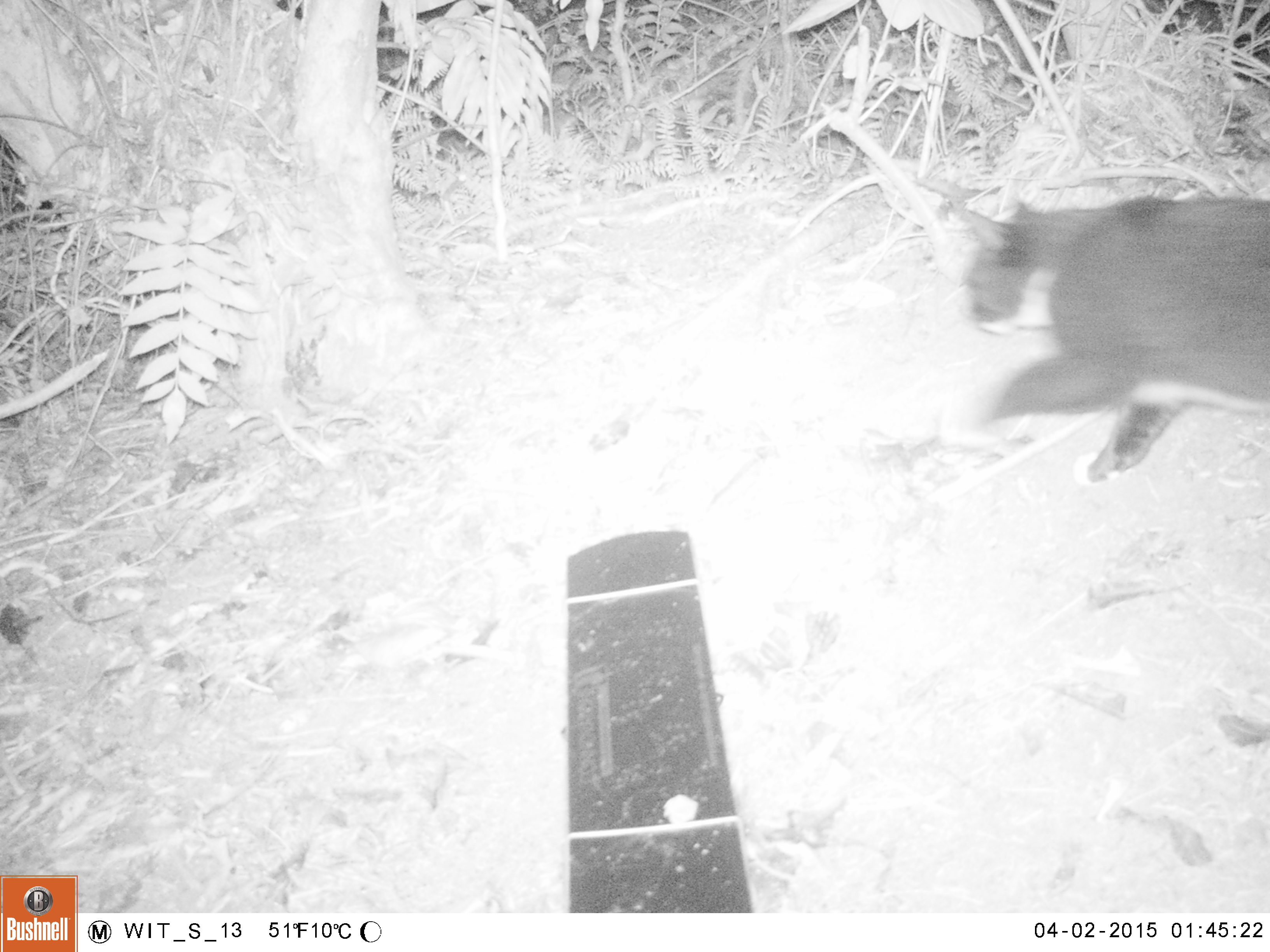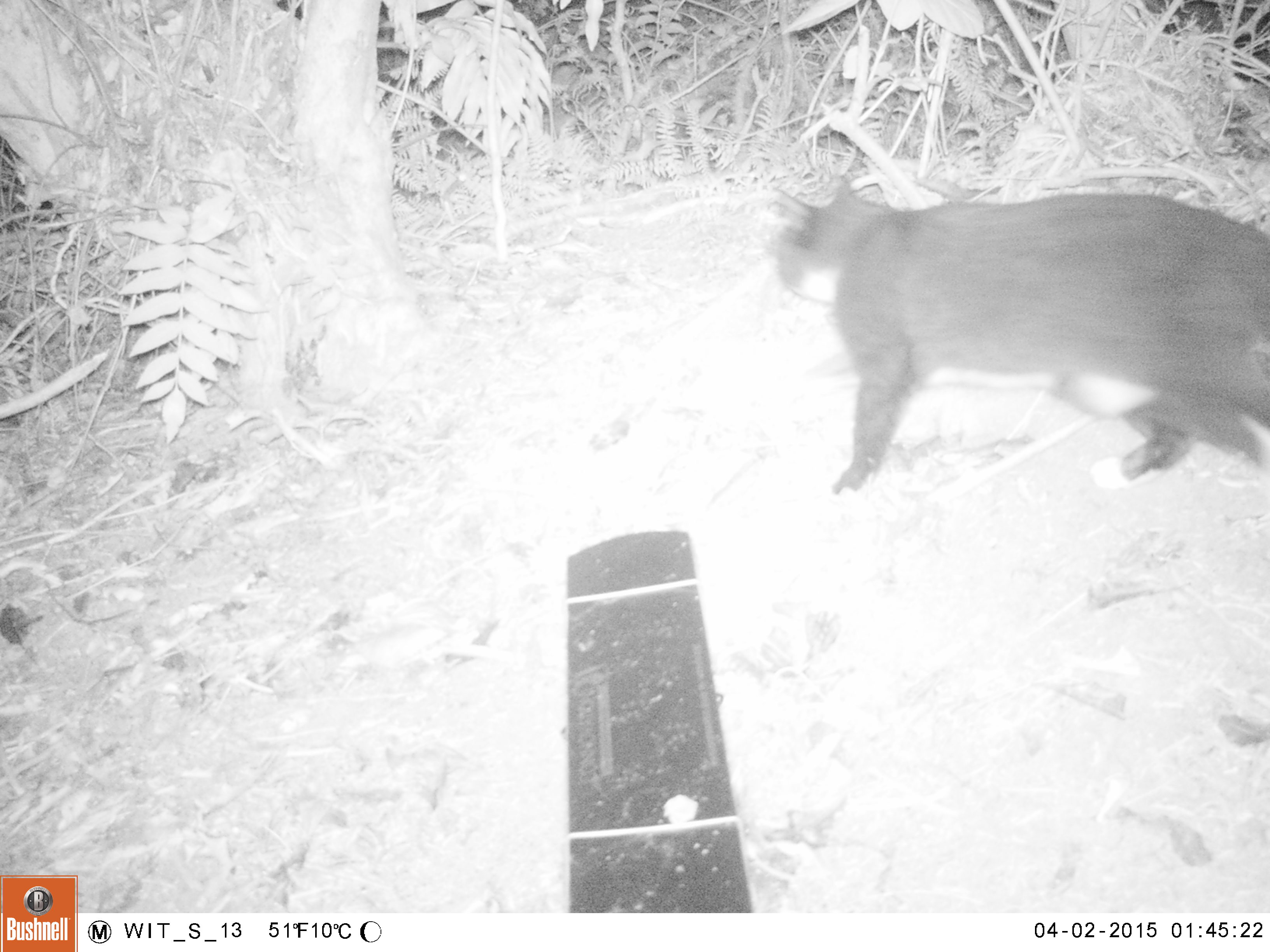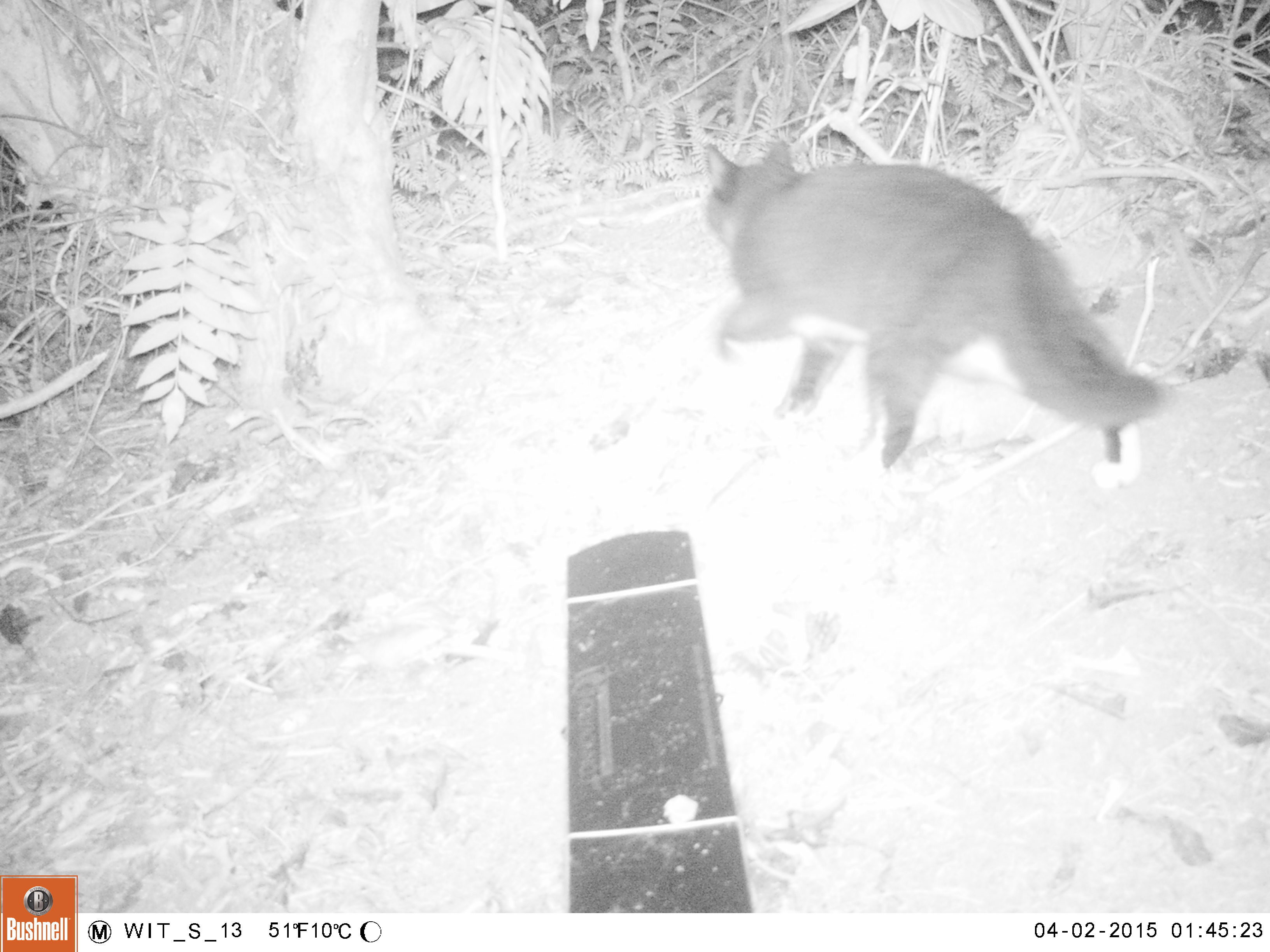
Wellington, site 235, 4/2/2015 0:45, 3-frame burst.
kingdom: Animalia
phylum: Chordata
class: Mammalia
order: Carnivora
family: Felidae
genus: Felis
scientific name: Felis catus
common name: cat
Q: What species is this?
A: Cat (Felis catus).